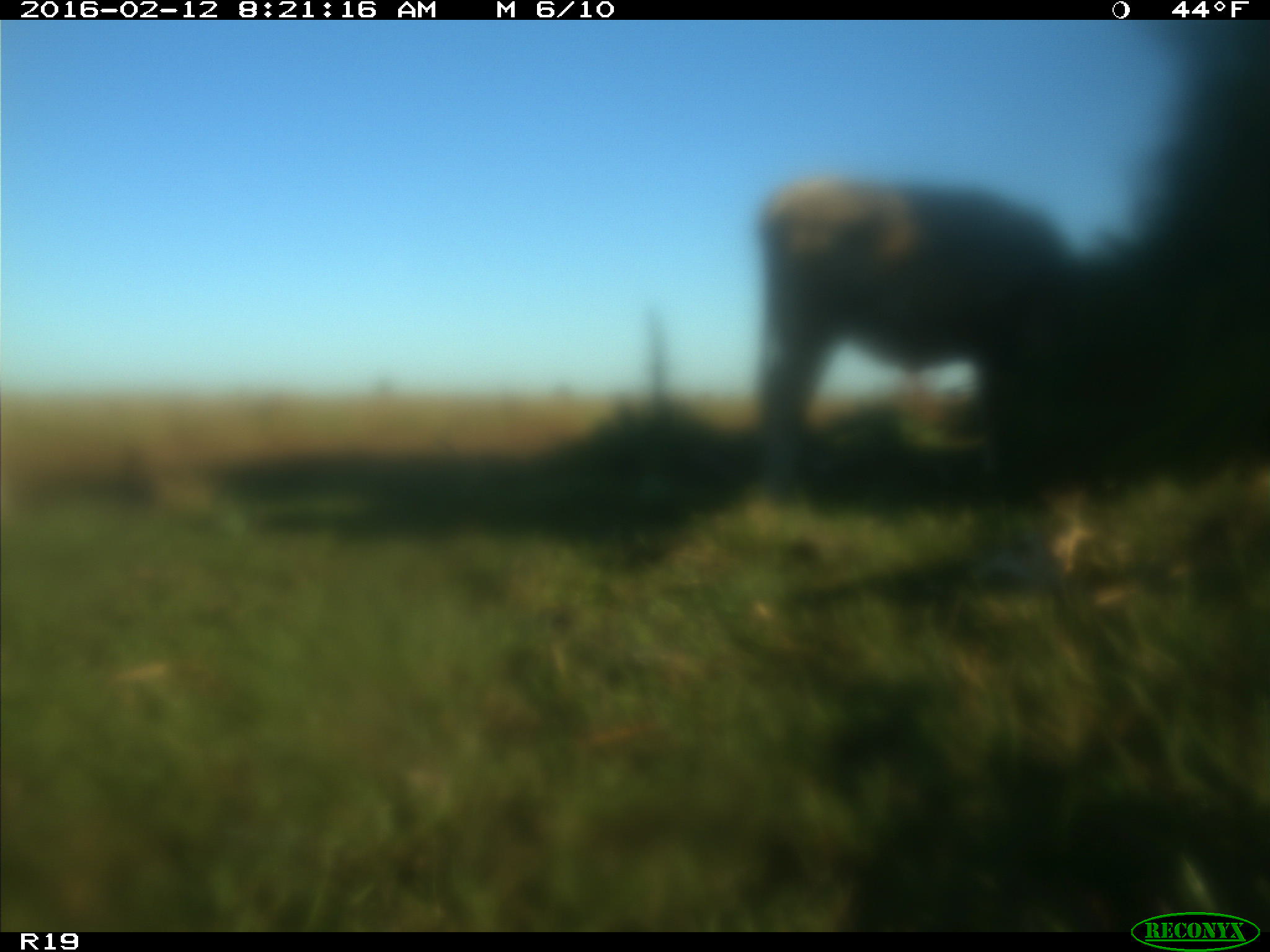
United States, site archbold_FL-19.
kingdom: Animalia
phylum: Chordata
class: Mammalia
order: Artiodactyla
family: Bovidae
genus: Bos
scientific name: Bos taurus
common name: domestic cow